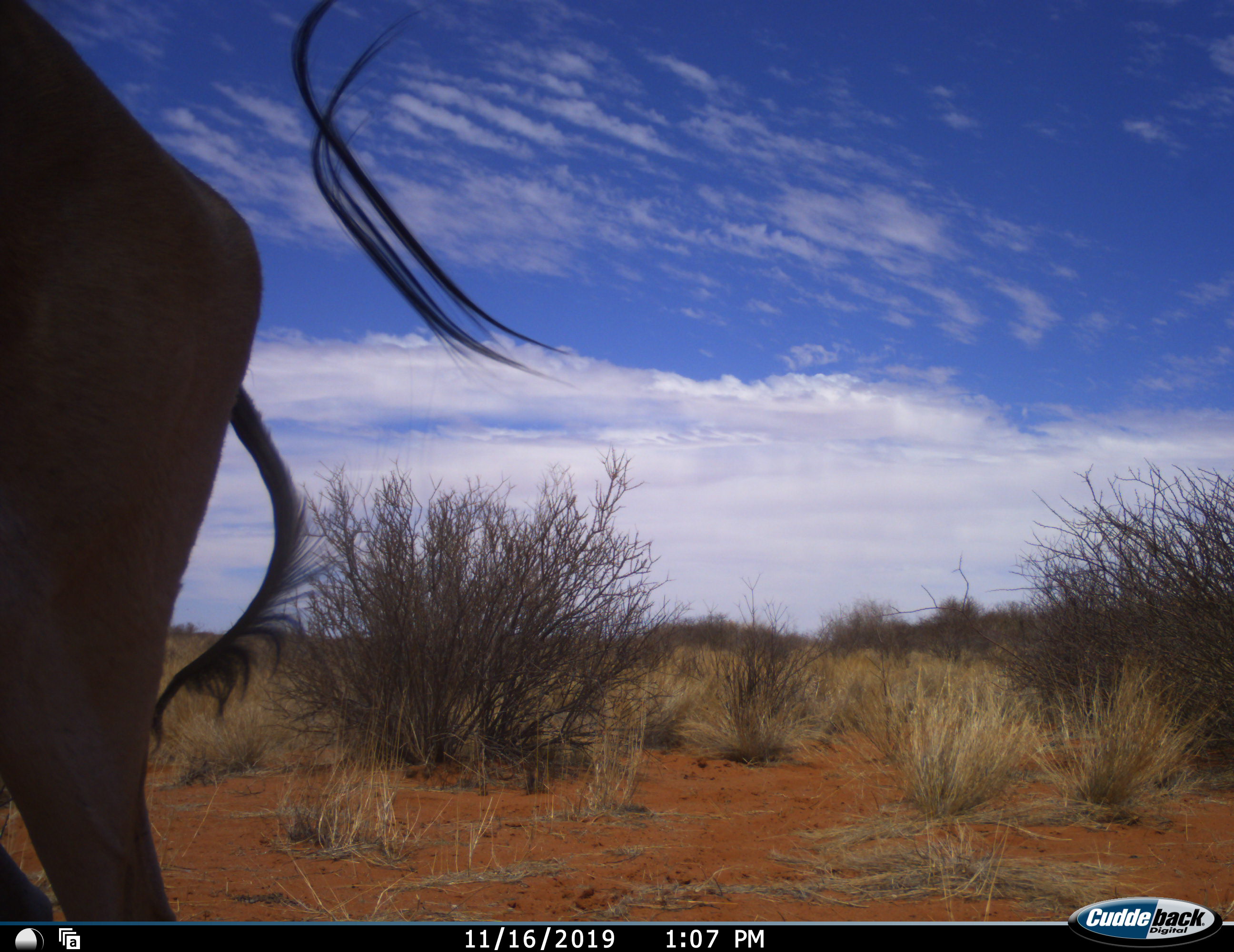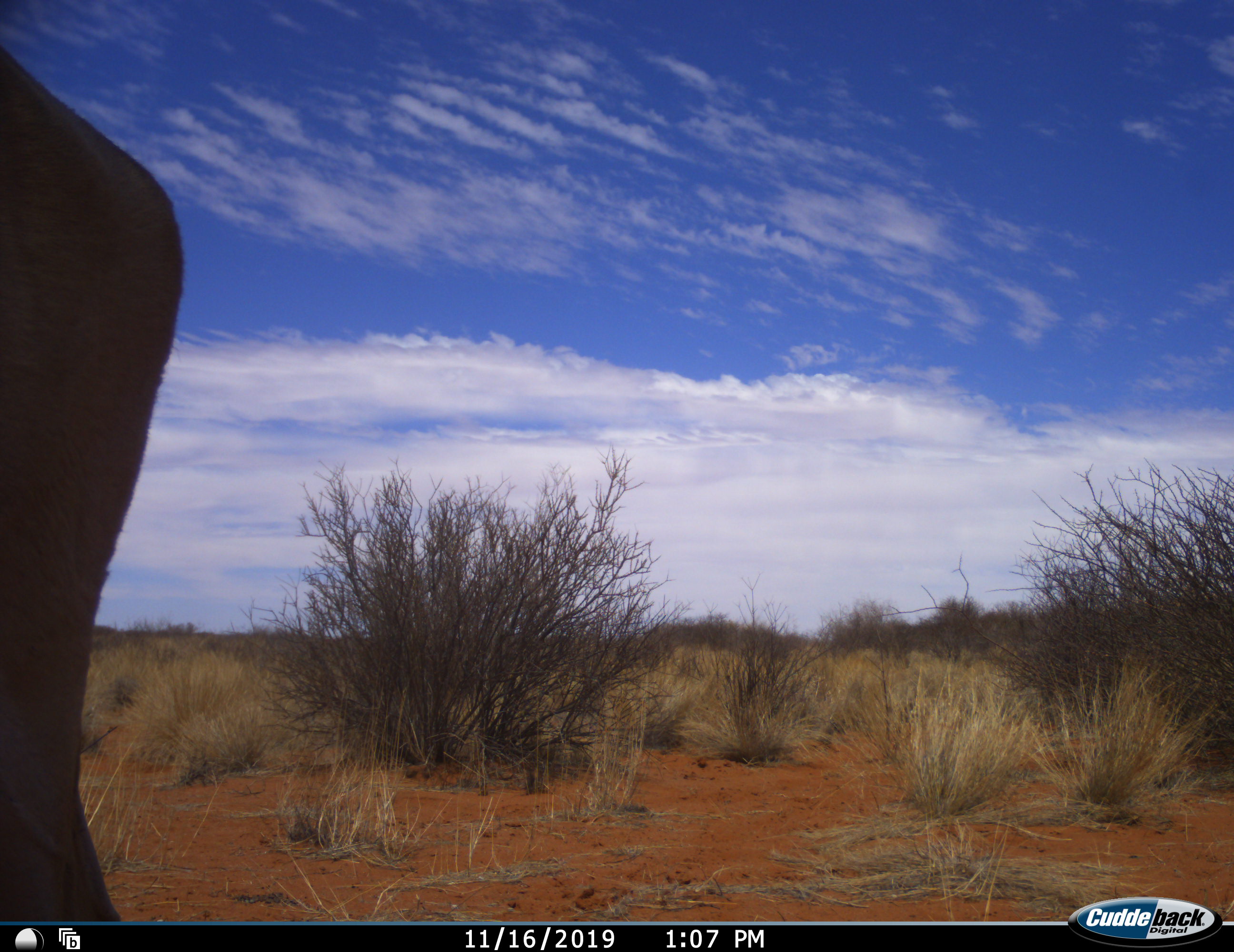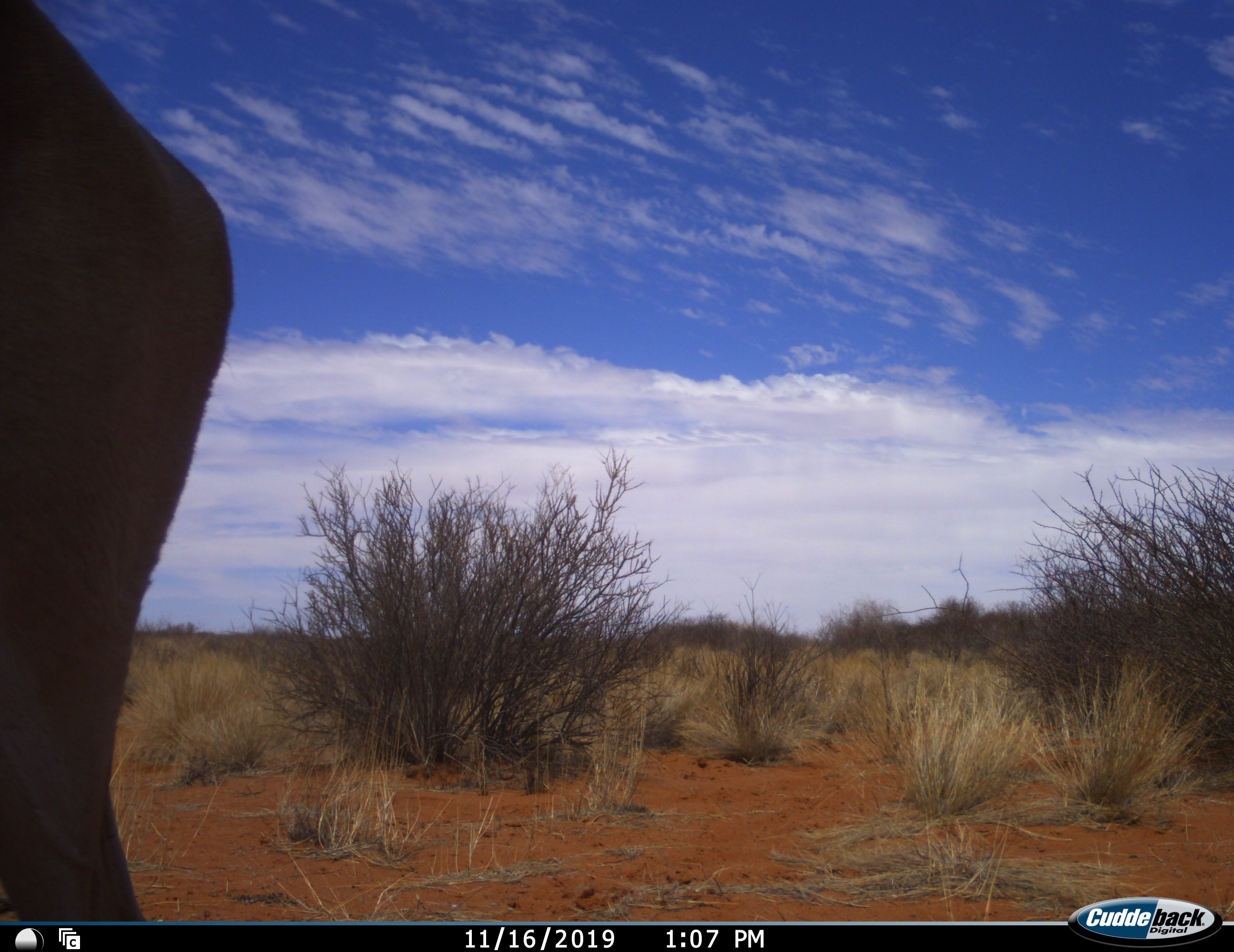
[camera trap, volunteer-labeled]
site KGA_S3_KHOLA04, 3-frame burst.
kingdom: Animalia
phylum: Chordata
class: Mammalia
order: Artiodactyla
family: Bovidae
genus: Connochaetes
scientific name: Connochaetes taurinus taurinus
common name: blue wildebeest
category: wildebeestblue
Wildebeestblue (blue wildebeest) (Connochaetes taurinus taurinus), count 1. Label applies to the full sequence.